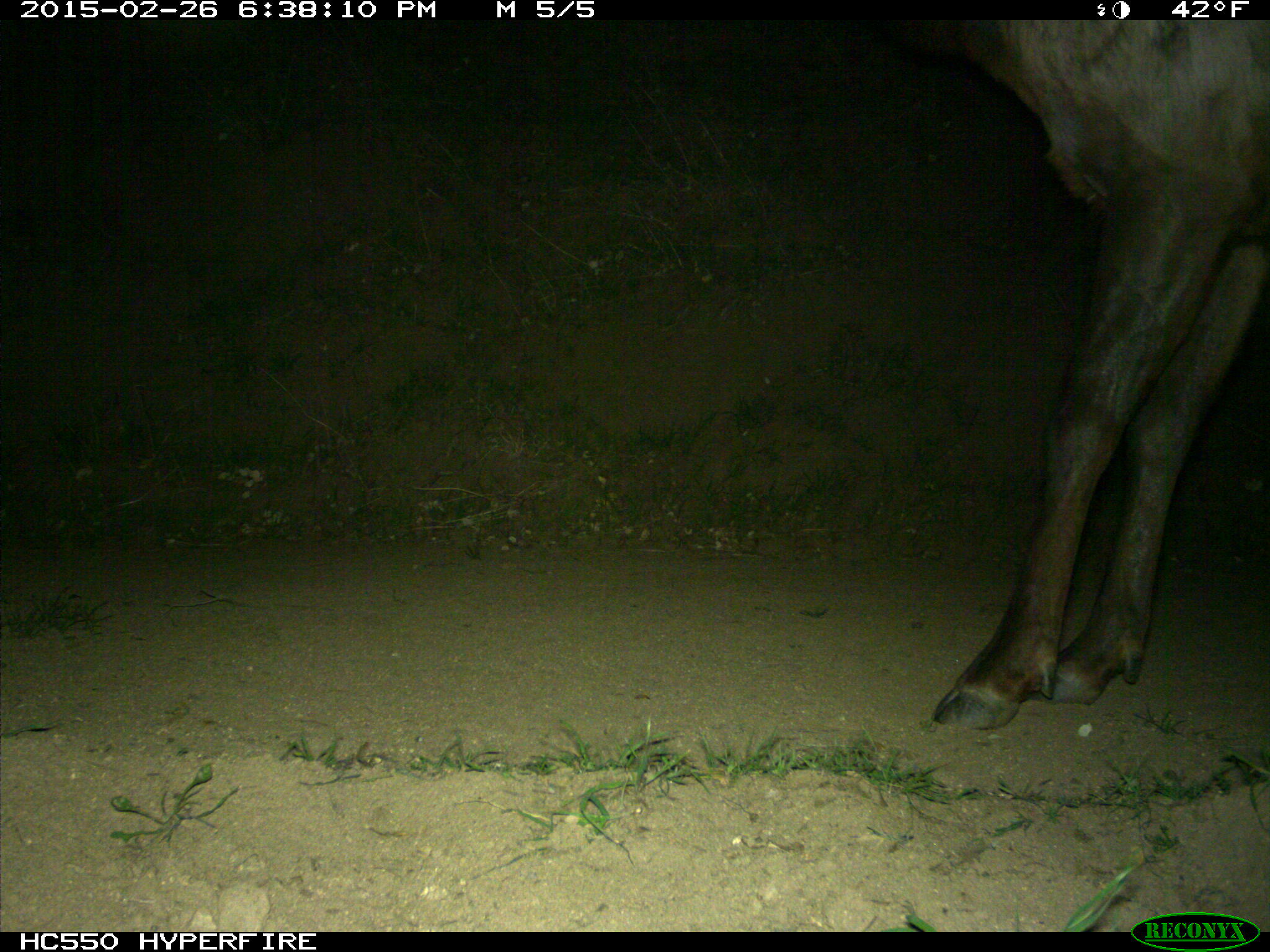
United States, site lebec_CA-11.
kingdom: Animalia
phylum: Chordata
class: Mammalia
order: Artiodactyla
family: Cervidae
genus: Cervus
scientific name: Cervus canadensis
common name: elk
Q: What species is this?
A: Cervus canadensis (elk).